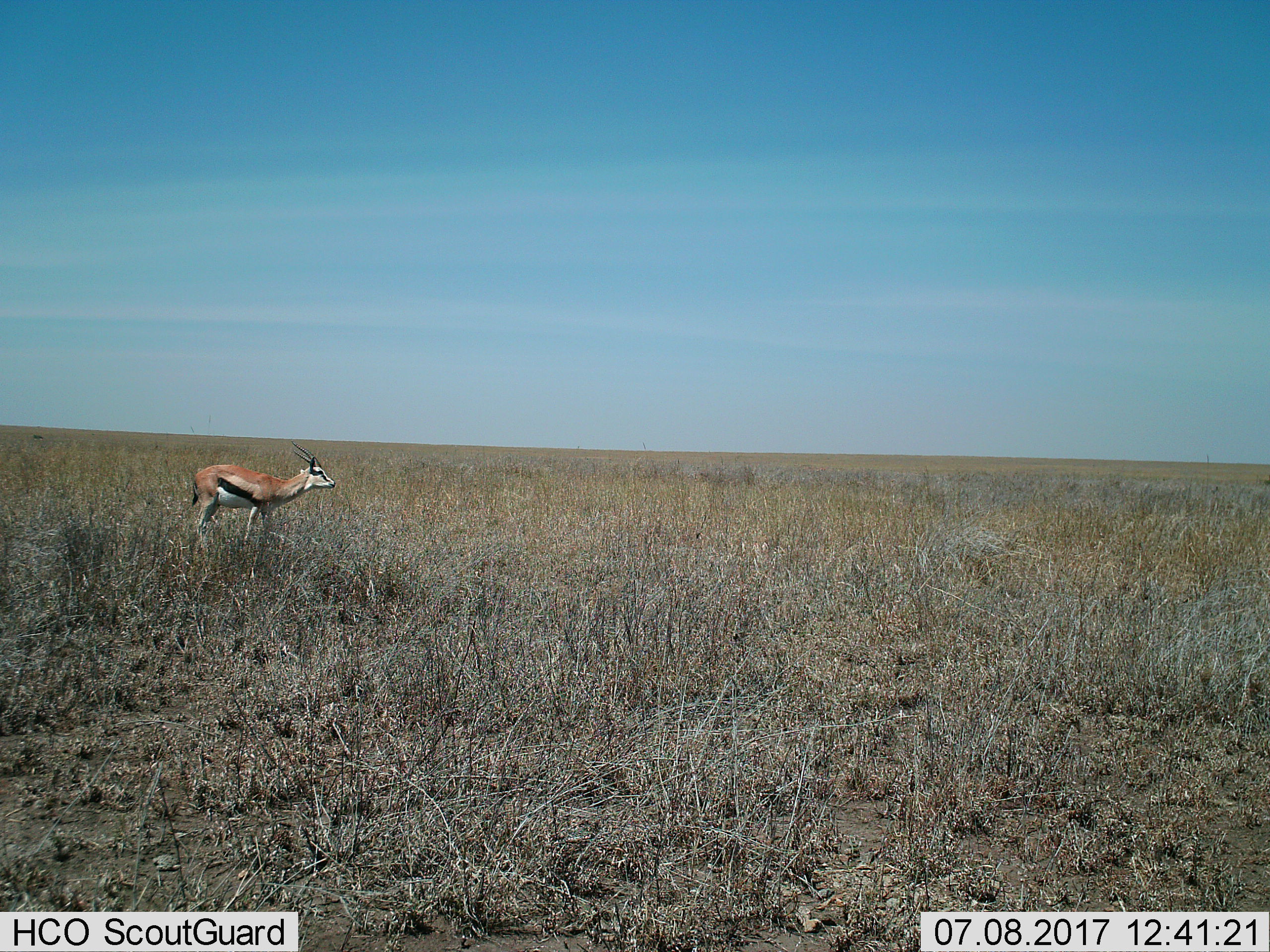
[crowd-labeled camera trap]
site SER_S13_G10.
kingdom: Animalia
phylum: Chordata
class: Mammalia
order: Artiodactyla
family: Bovidae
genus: Eudorcas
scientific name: Eudorcas thomsonii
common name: thomson's gazelle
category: gazellethomsons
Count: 1.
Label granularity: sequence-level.